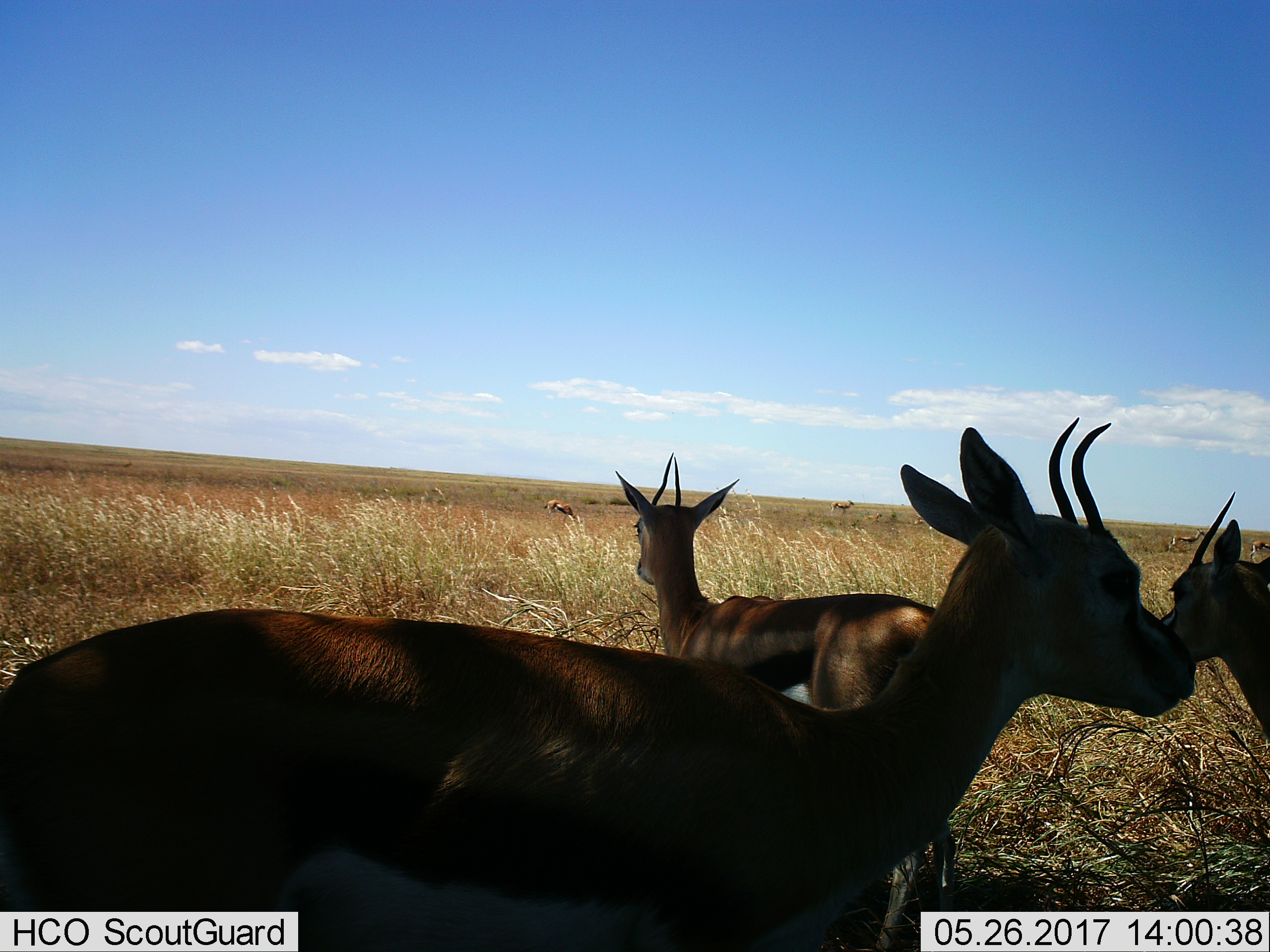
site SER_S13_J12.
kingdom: Animalia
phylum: Chordata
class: Mammalia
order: Artiodactyla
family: Bovidae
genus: Eudorcas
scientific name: Eudorcas thomsonii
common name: thomson's gazelle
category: gazellethomsons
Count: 7.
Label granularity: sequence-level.